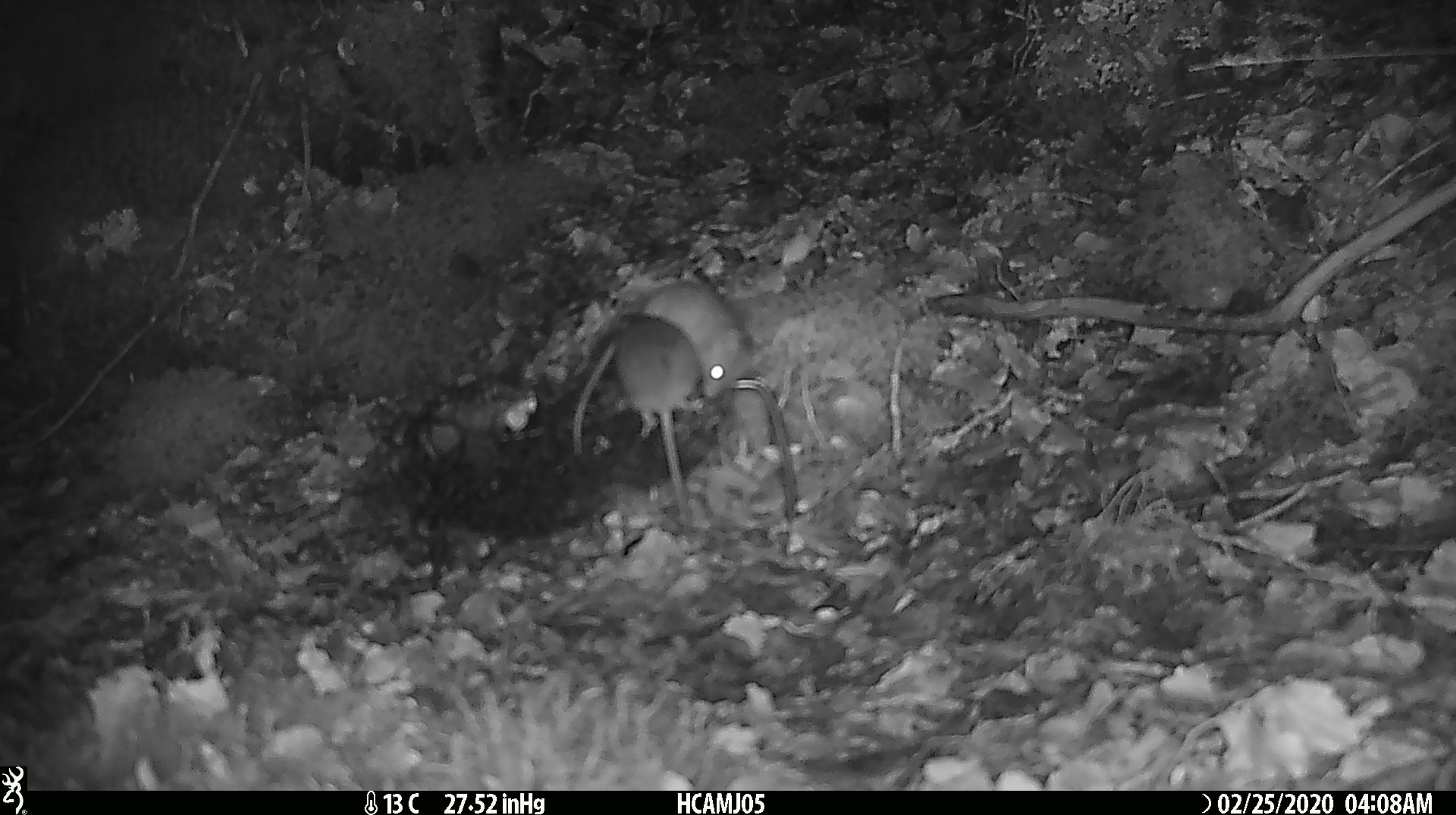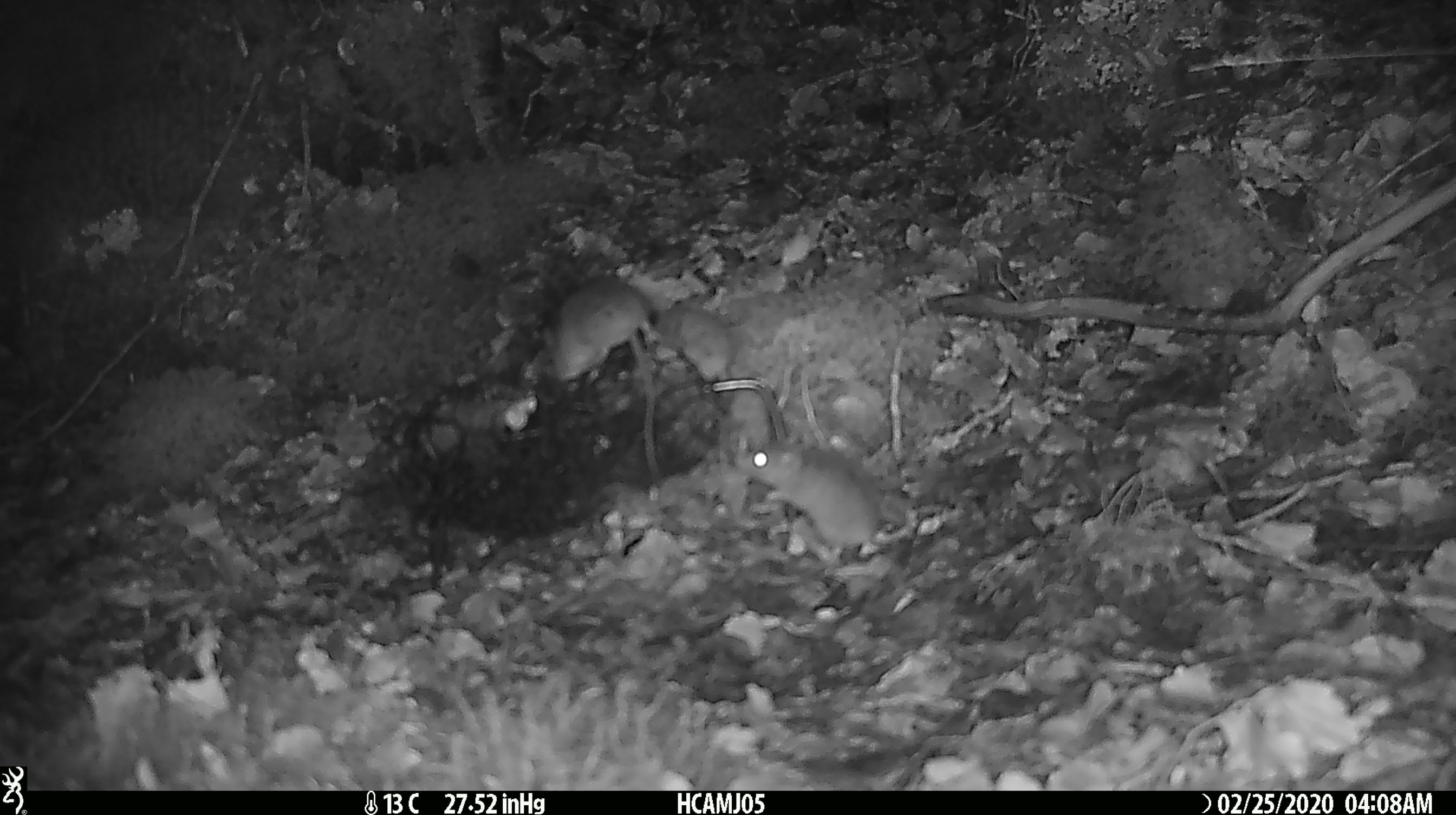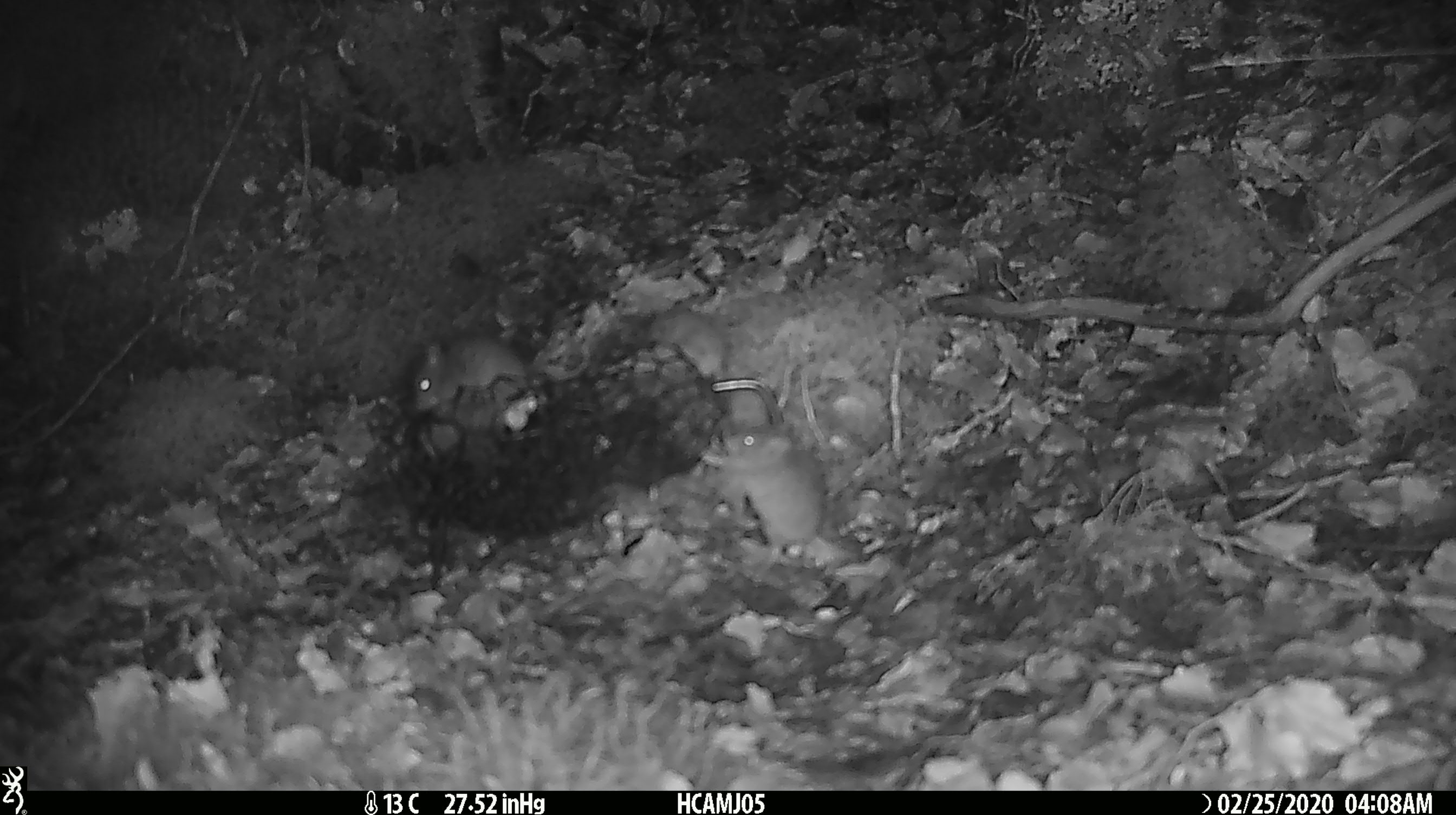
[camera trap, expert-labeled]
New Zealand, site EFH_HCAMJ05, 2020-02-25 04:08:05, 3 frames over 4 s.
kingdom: Animalia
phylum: Chordata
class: Mammalia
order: Rodentia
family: Muridae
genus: Mus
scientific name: Mus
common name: mouse